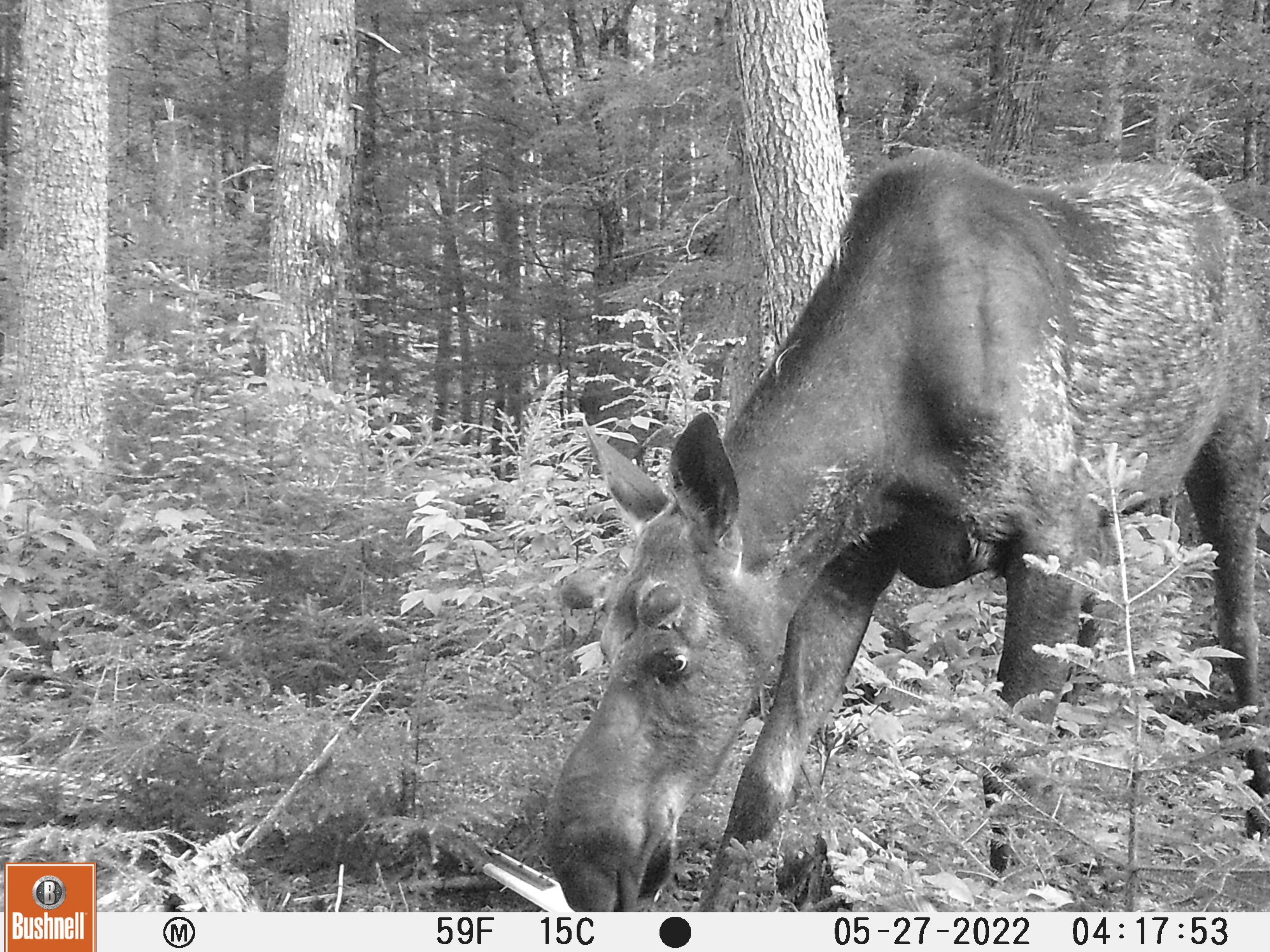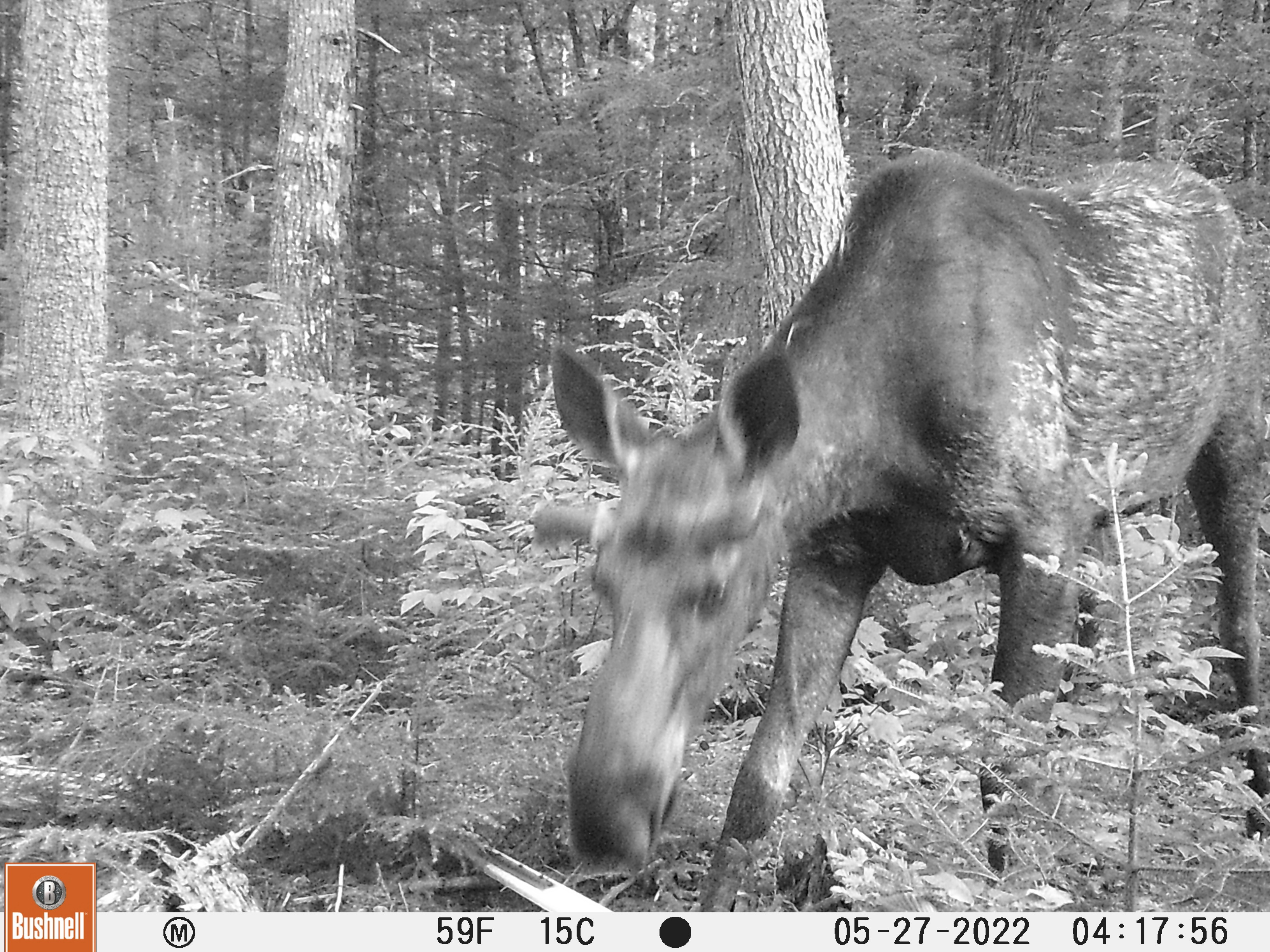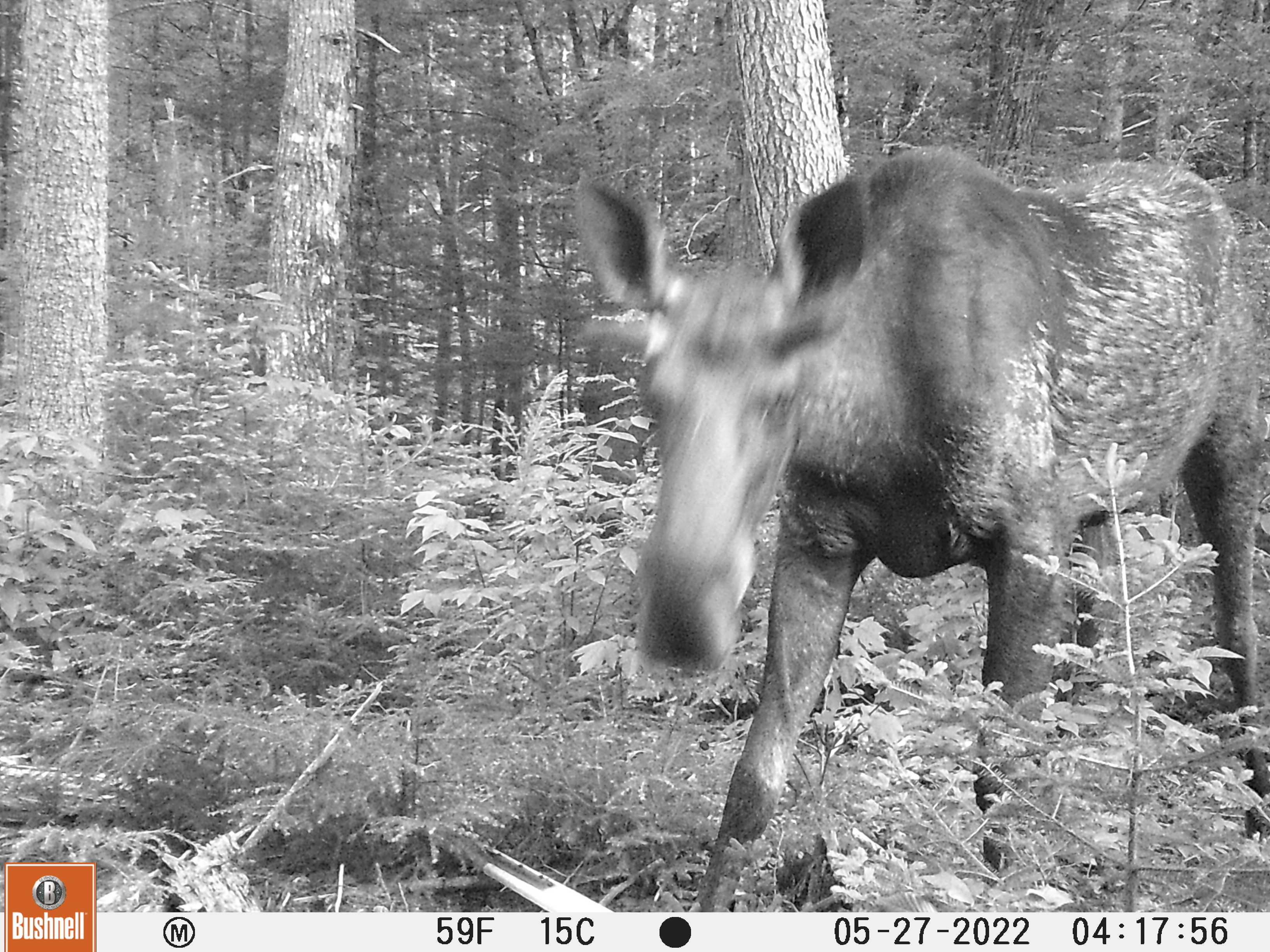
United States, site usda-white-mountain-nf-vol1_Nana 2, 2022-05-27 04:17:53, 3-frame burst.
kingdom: Animalia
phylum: Chordata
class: Mammalia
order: Artiodactyla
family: Cervidae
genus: Alces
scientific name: Alces alces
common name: moose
Moose (Alces alces).